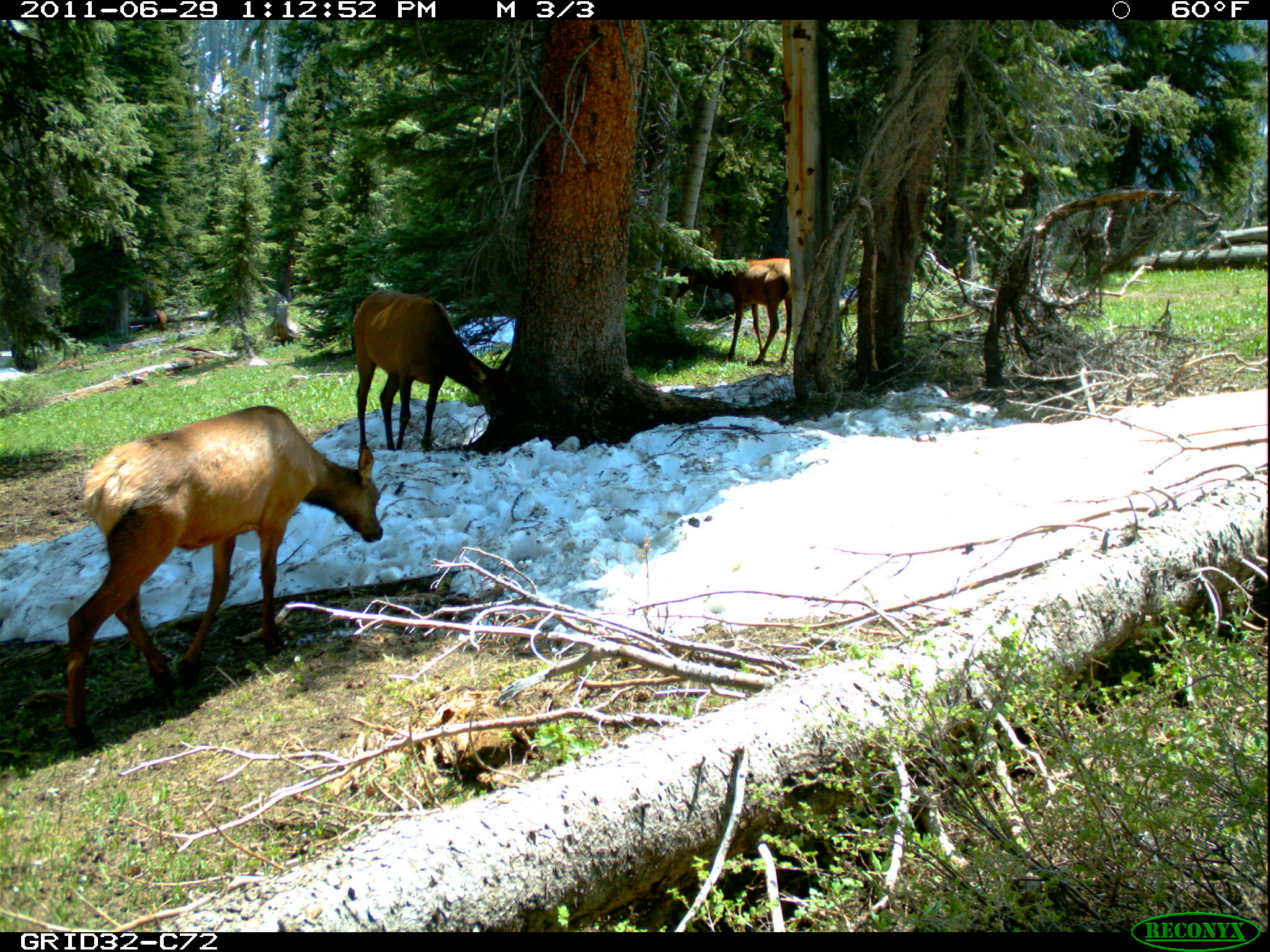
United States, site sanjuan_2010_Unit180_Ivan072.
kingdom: Animalia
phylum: Chordata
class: Mammalia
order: Artiodactyla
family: Cervidae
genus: Cervus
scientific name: Cervus elaphus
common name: red deer